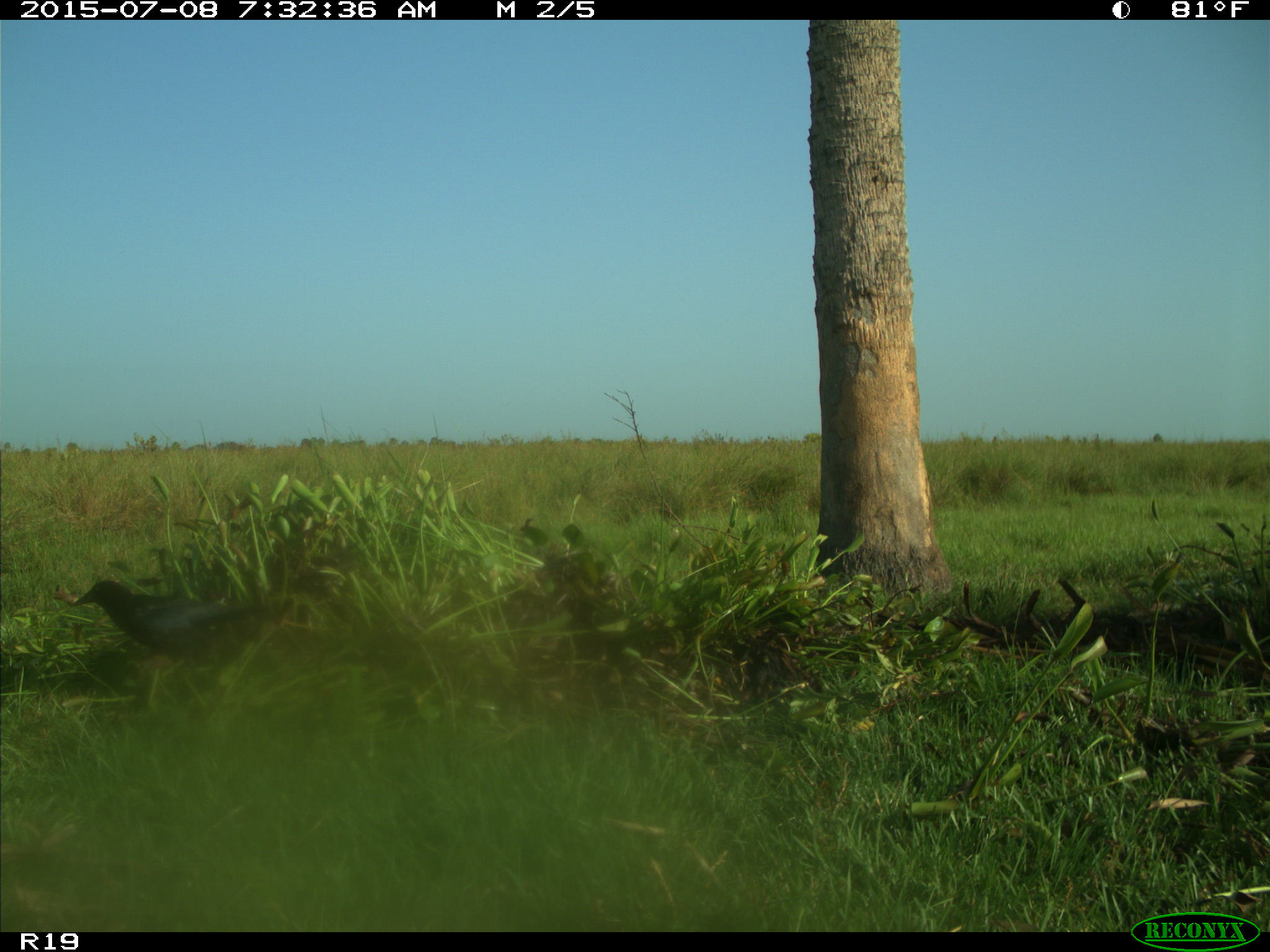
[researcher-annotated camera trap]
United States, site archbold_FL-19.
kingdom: Animalia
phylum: Chordata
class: Aves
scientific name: Aves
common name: birds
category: unidentified bird